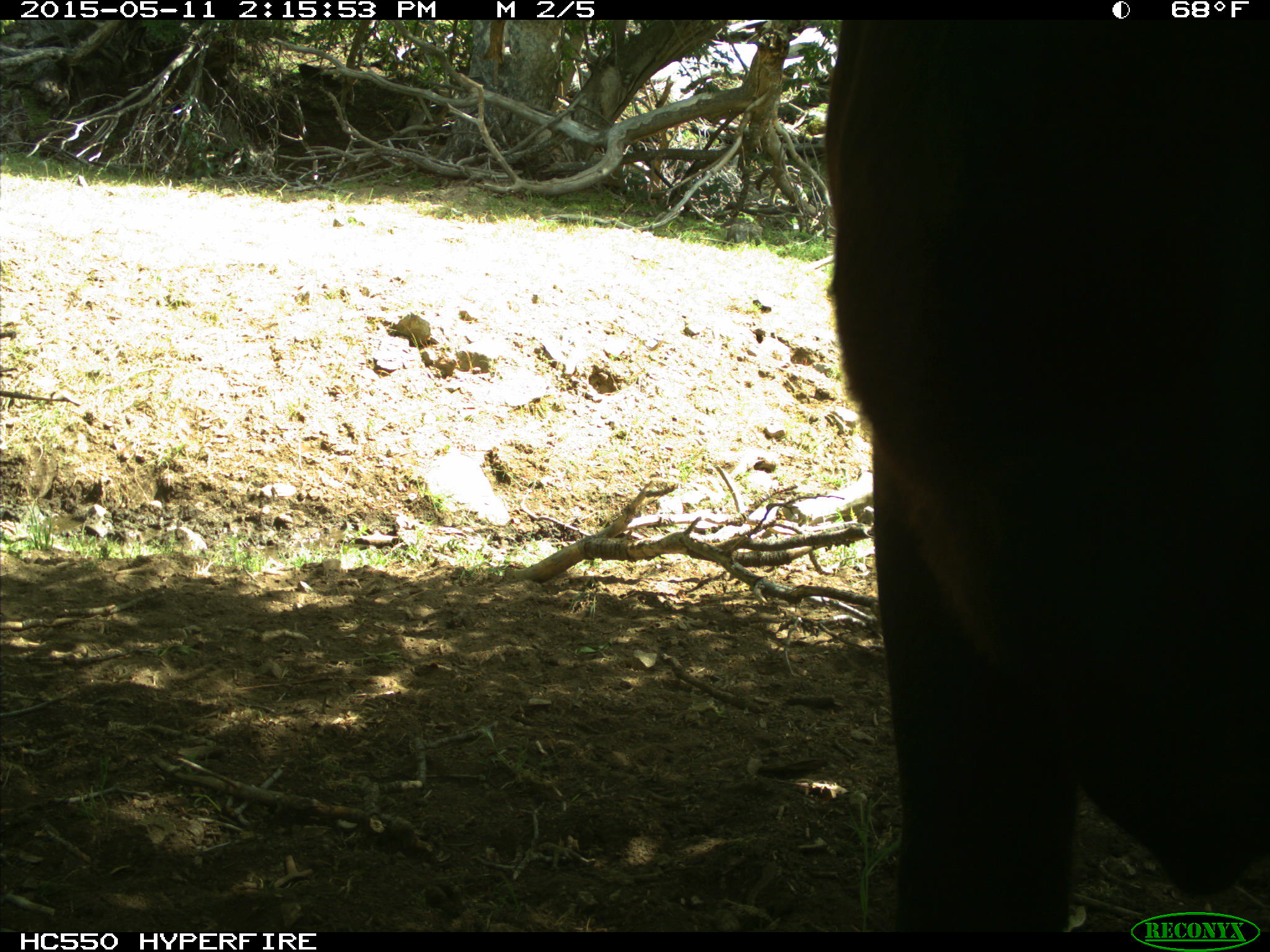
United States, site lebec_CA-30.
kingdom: Animalia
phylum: Chordata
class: Mammalia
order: Artiodactyla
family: Bovidae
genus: Bos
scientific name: Bos taurus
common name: domestic cow